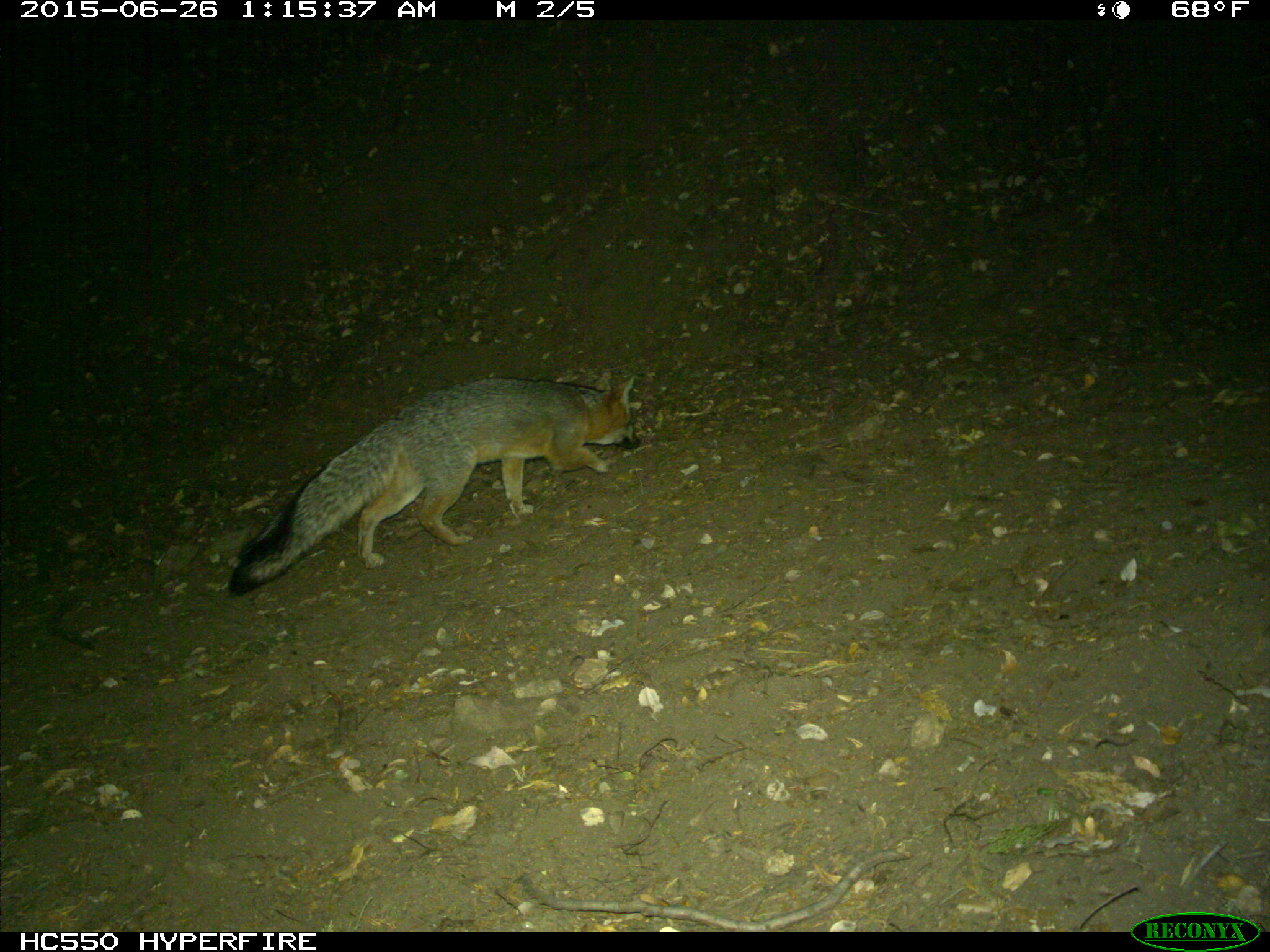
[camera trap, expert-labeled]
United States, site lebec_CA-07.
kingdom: Animalia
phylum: Chordata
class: Mammalia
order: Carnivora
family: Canidae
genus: Urocyon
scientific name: Urocyon cinereoargenteus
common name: gray fox